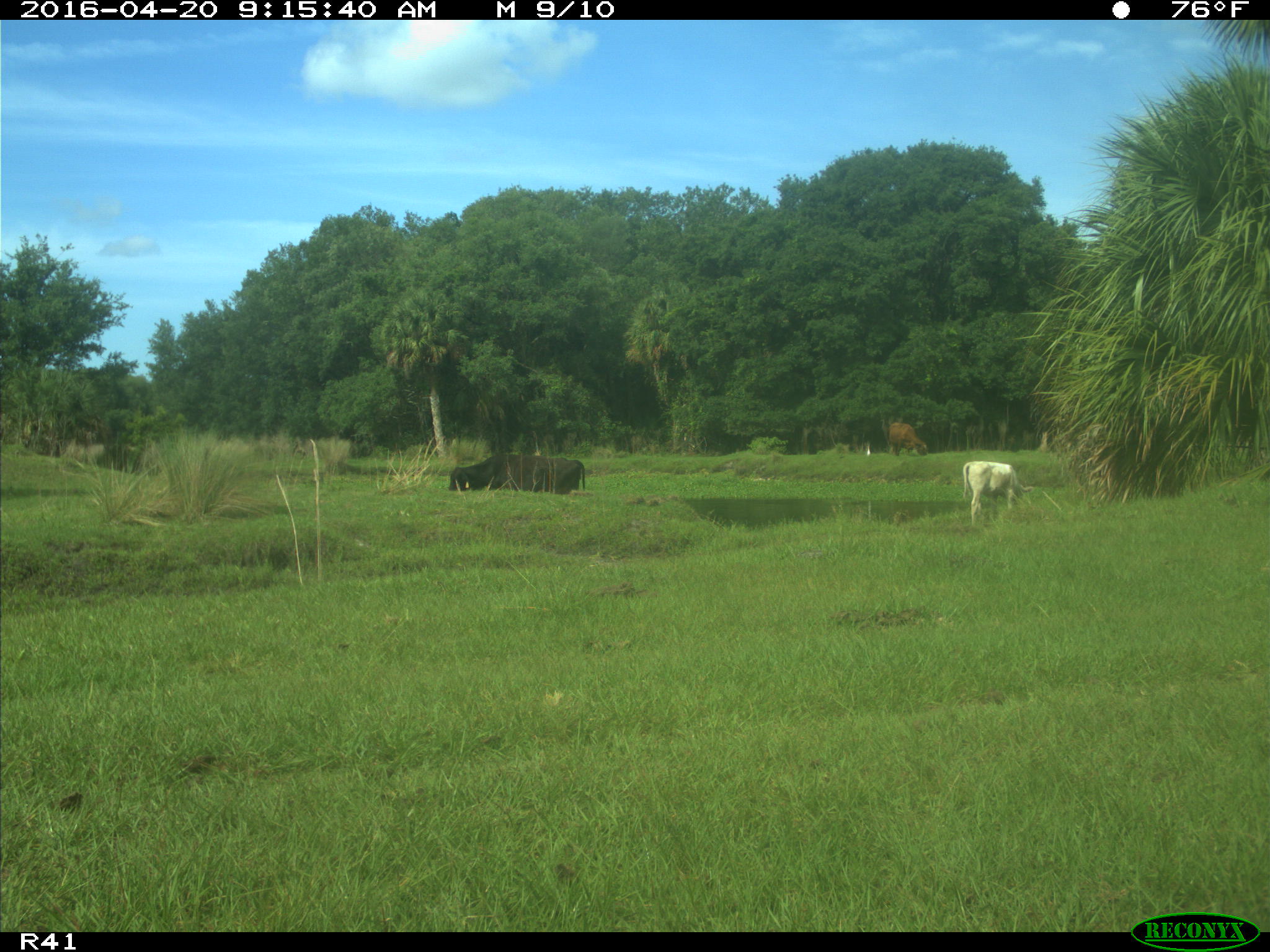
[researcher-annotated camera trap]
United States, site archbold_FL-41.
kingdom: Animalia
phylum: Chordata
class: Mammalia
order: Artiodactyla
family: Bovidae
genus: Bos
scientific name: Bos taurus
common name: domestic cow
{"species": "Bos taurus (domestic cow)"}